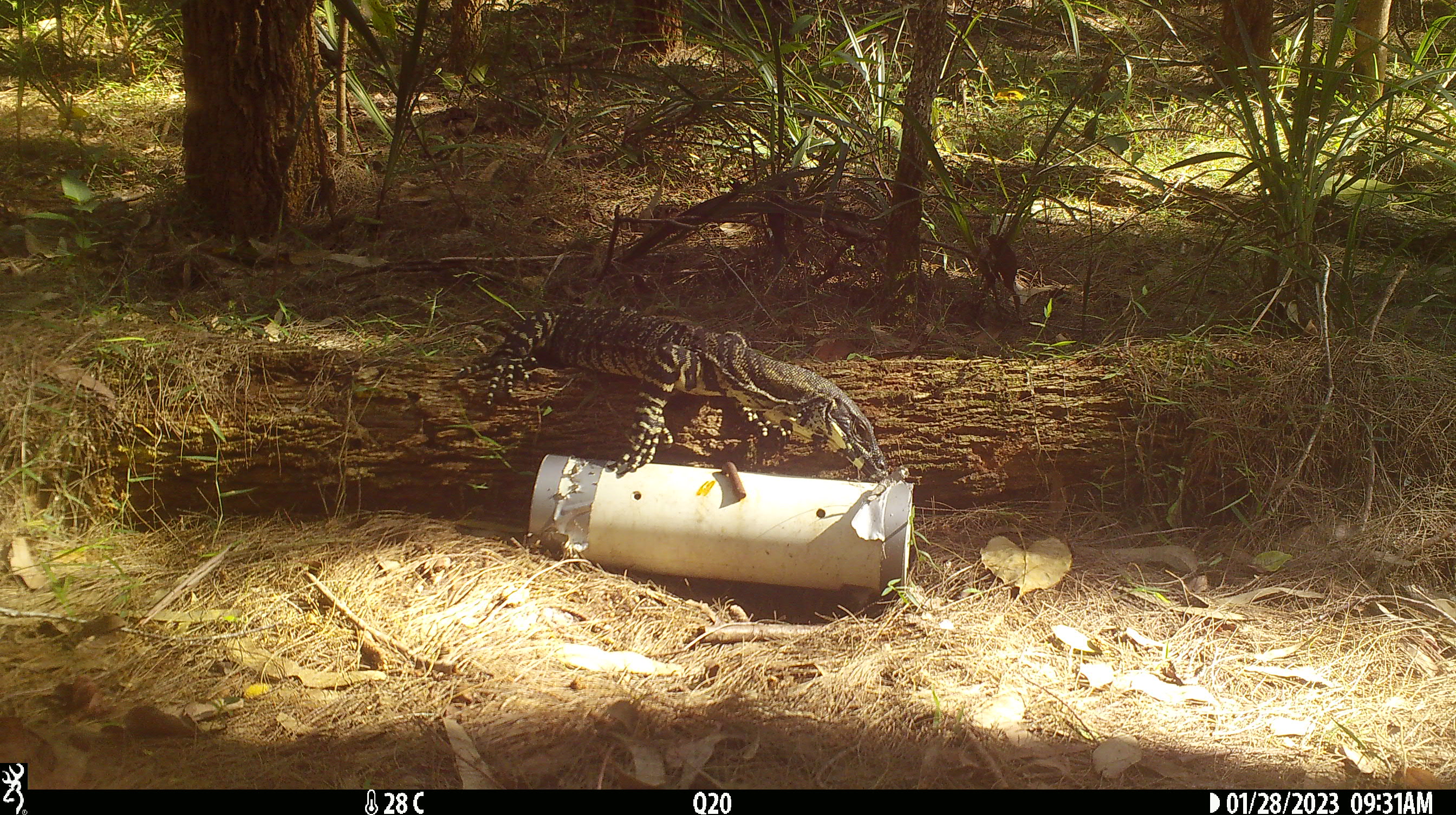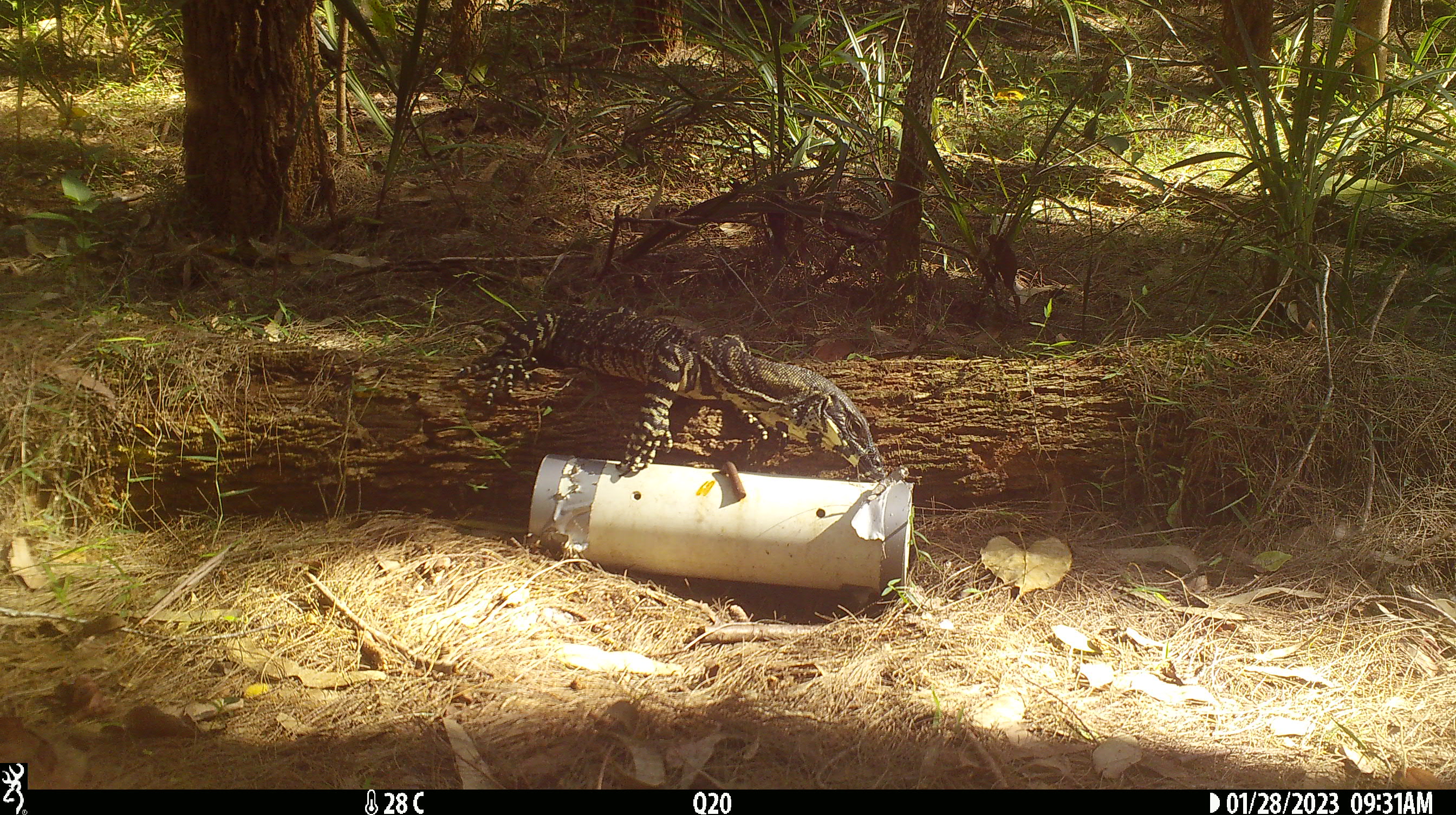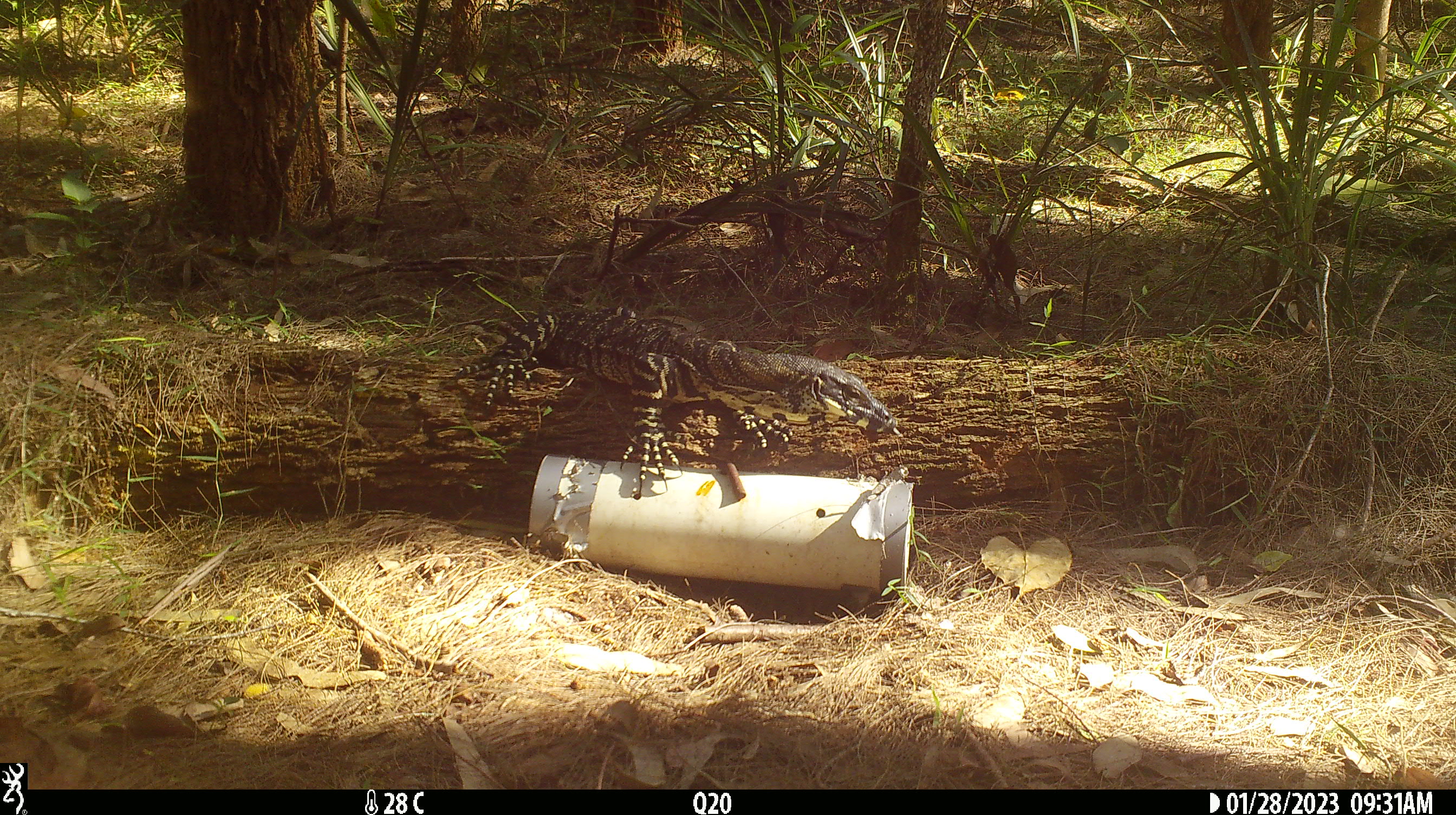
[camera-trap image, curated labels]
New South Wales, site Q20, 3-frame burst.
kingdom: Animalia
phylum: Chordata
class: Reptilia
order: Squamata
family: Varanidae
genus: Varanus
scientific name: Varanus varius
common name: lace monitor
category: goanna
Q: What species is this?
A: Goanna (lace monitor) (Varanus varius).